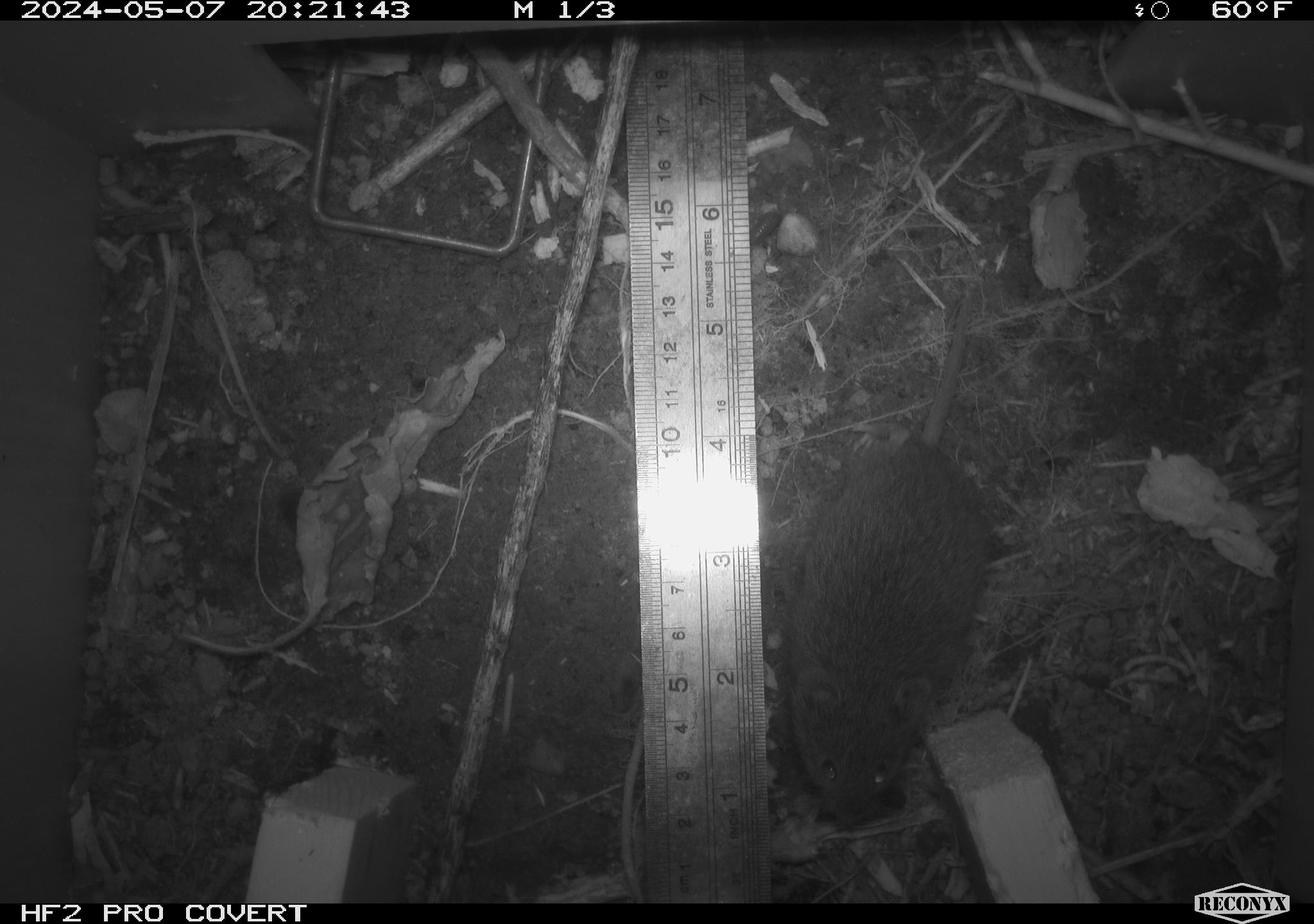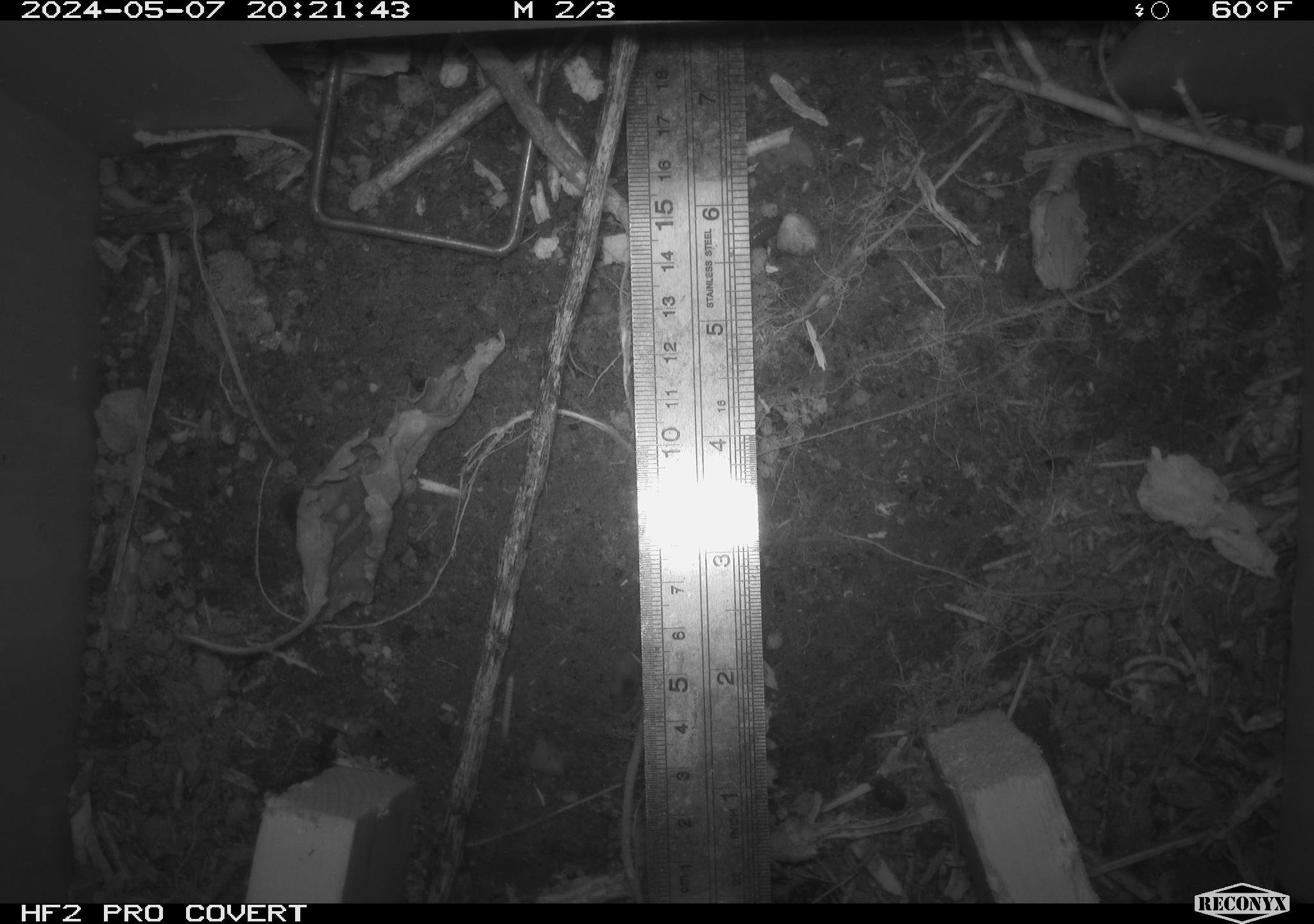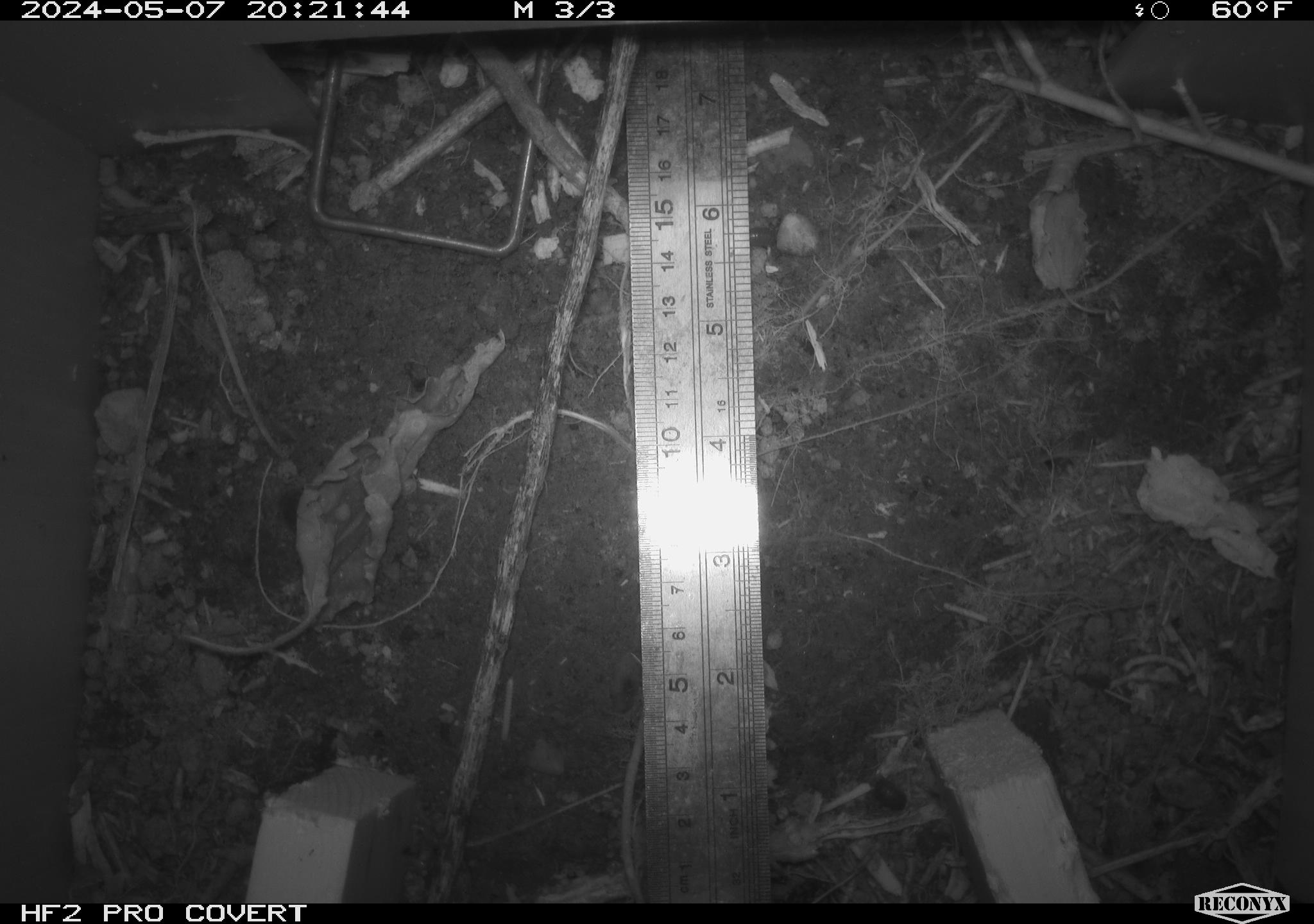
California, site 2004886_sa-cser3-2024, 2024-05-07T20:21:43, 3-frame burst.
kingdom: Animalia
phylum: Chordata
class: Mammalia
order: Rodentia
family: Cricetidae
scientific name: Cricetidae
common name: hamsters, voles, lemmings, and allies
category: cricetidae family